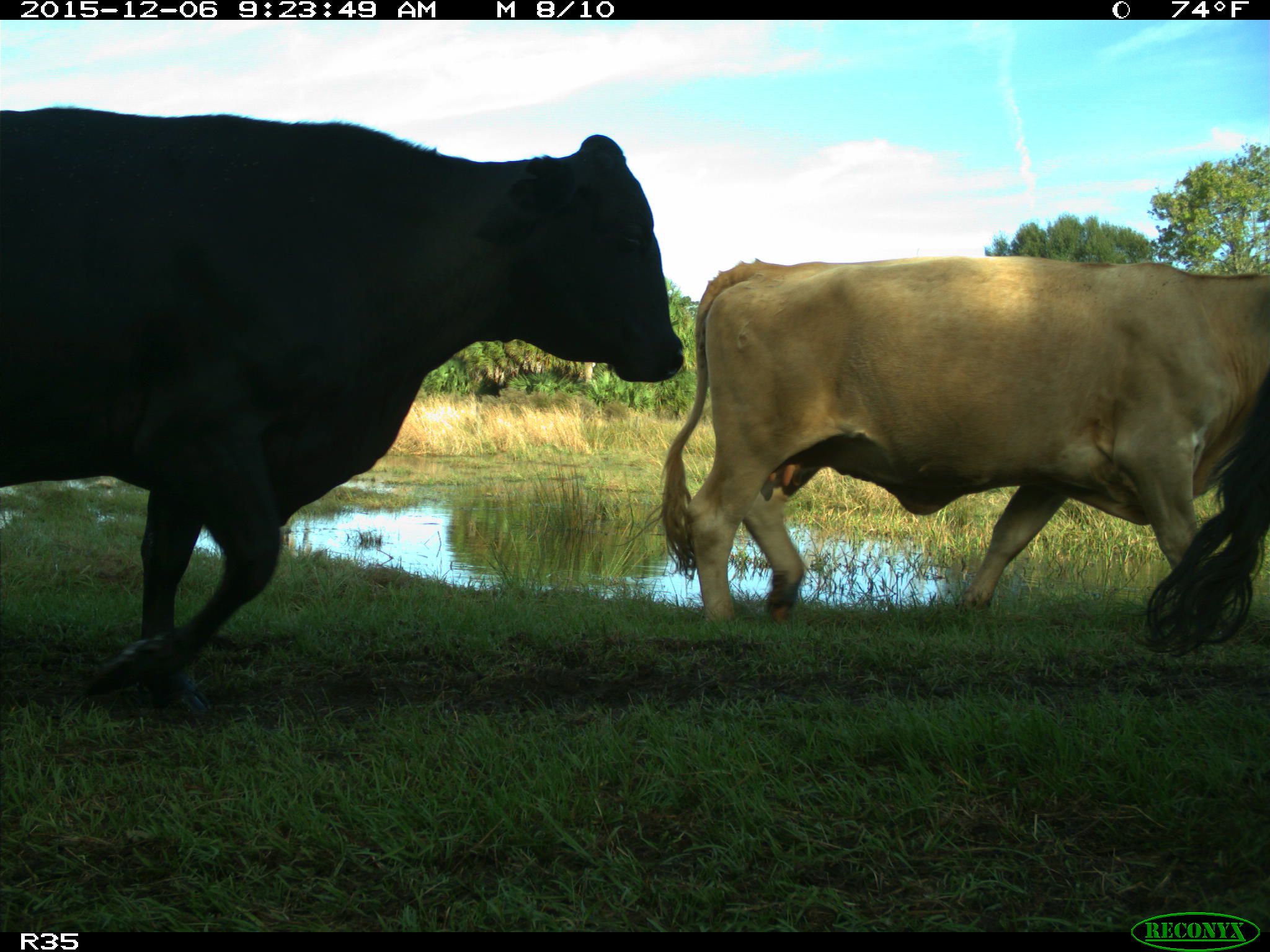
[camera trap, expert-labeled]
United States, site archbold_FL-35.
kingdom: Animalia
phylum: Chordata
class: Mammalia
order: Artiodactyla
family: Bovidae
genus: Bos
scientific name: Bos taurus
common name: domestic cow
Bos taurus (domestic cow).